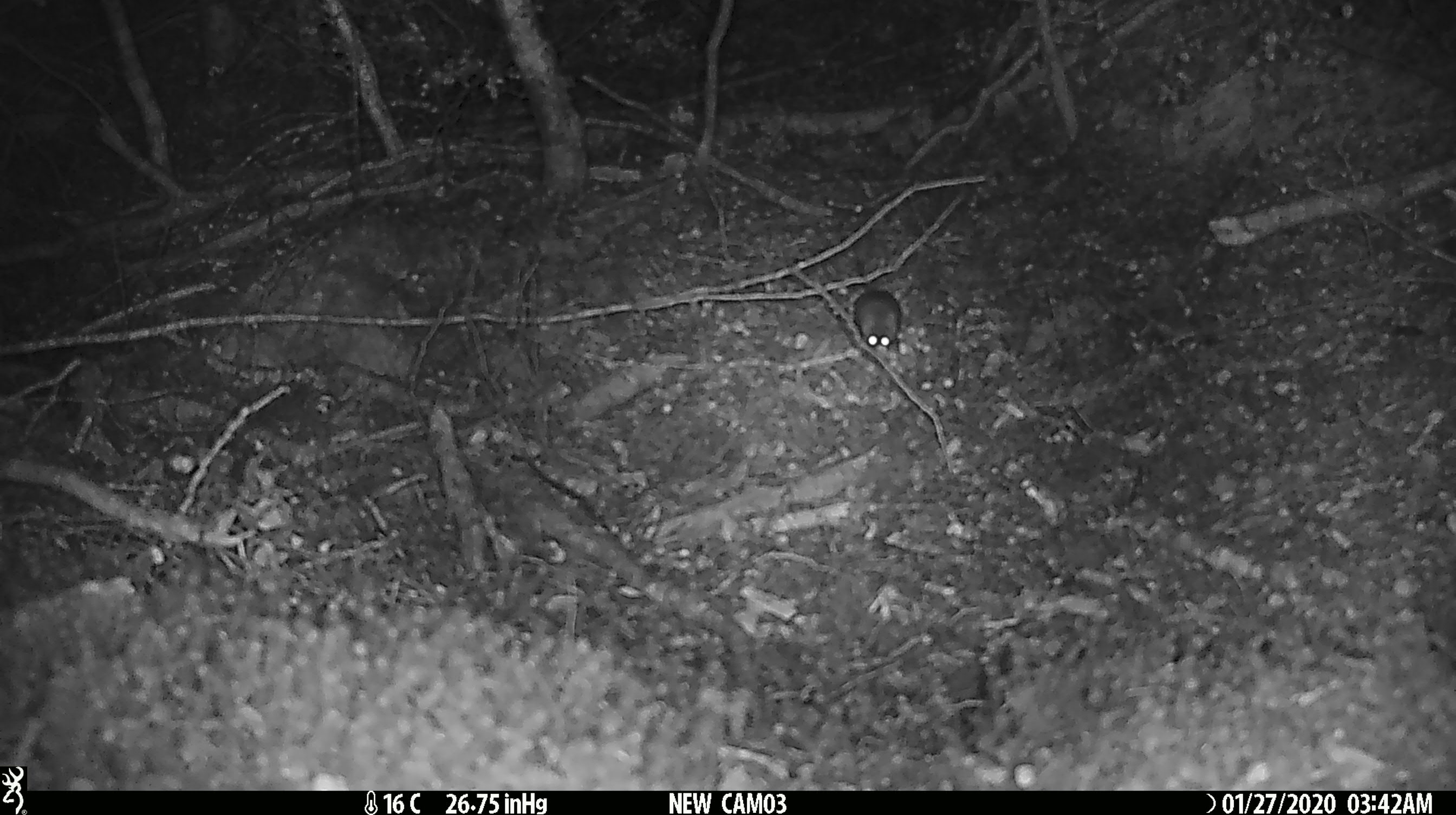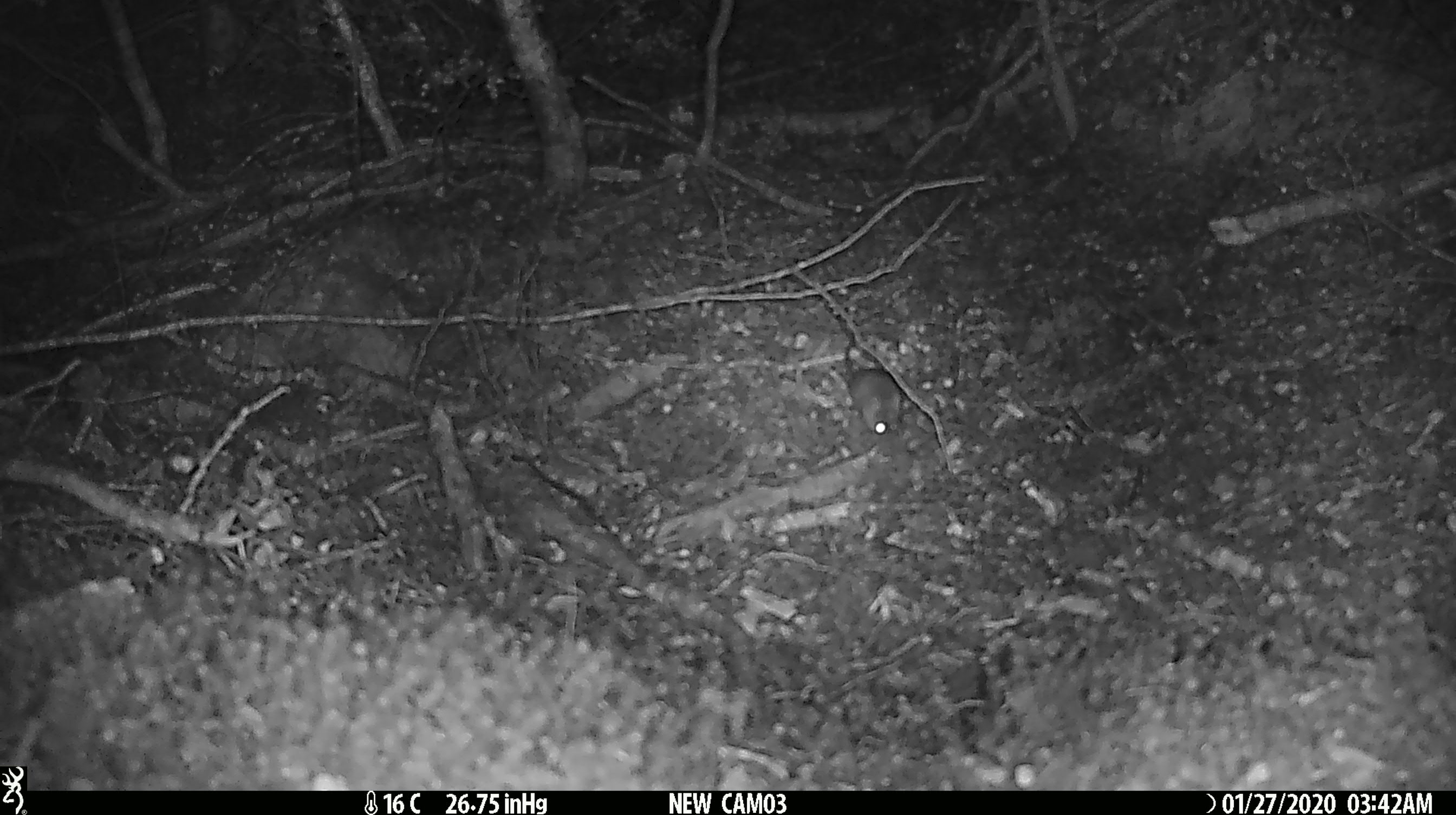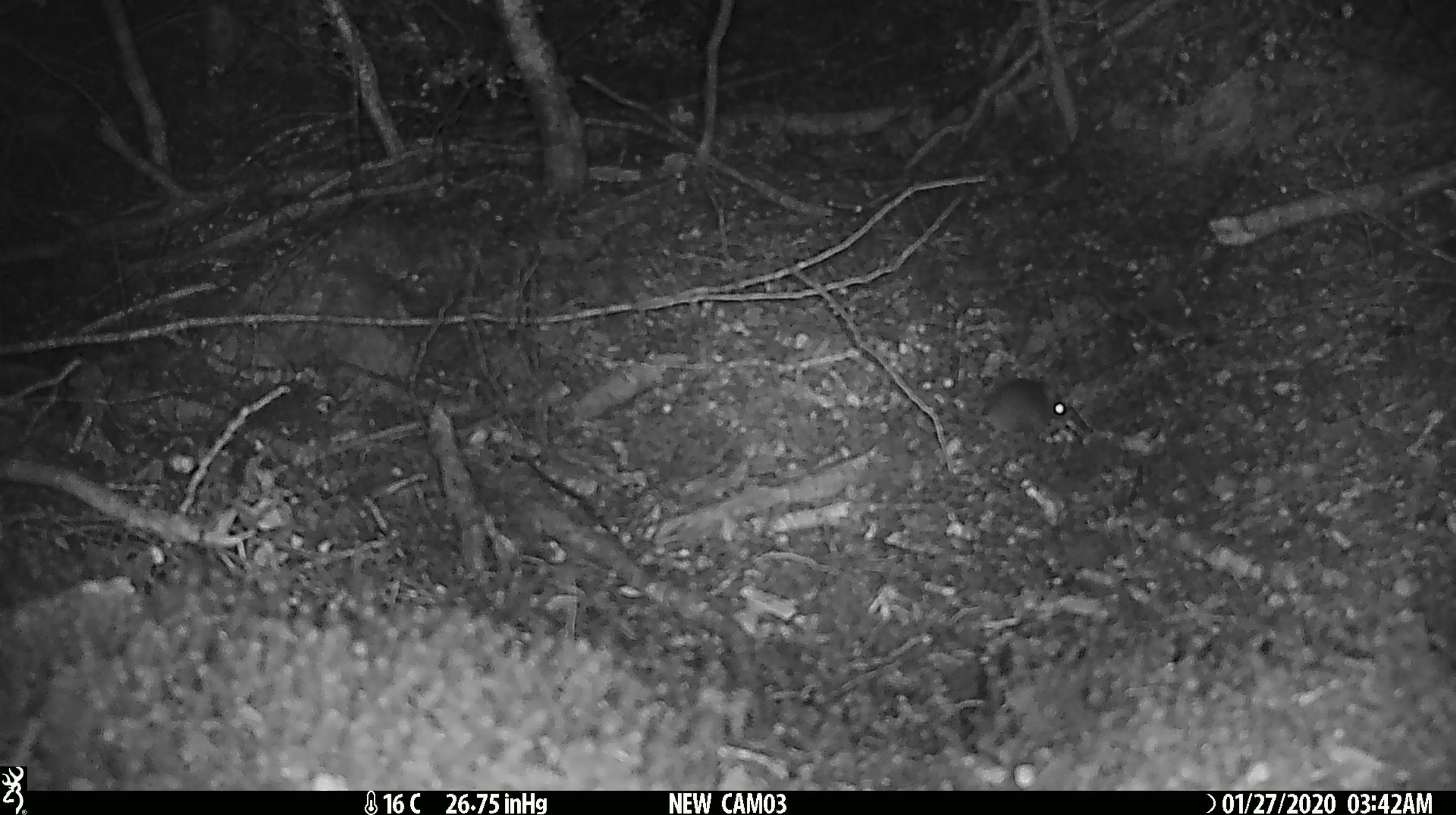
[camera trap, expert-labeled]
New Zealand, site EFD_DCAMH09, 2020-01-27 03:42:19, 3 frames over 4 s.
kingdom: Animalia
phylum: Chordata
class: Mammalia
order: Rodentia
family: Muridae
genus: Mus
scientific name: Mus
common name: mouse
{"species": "mouse (Mus)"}